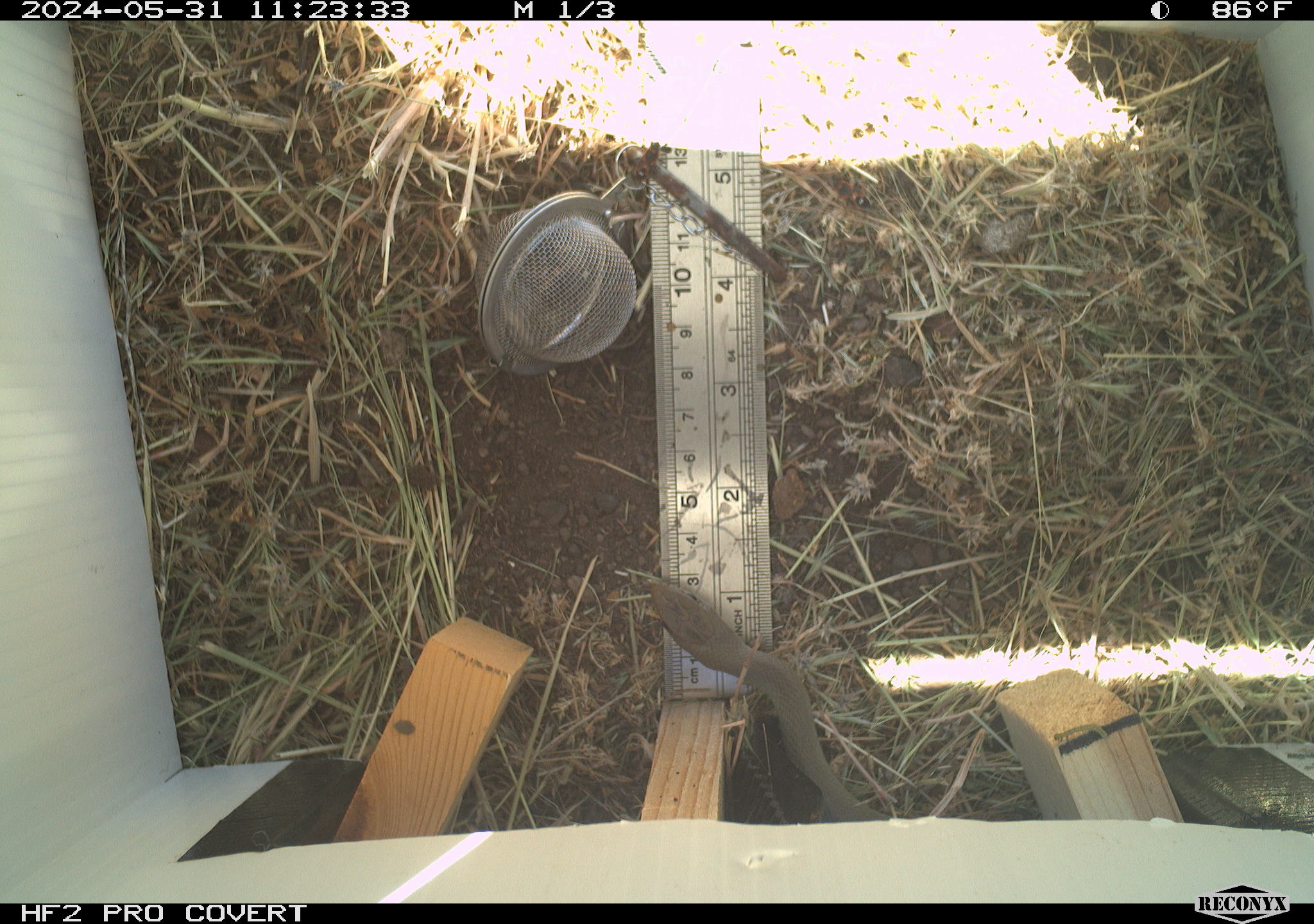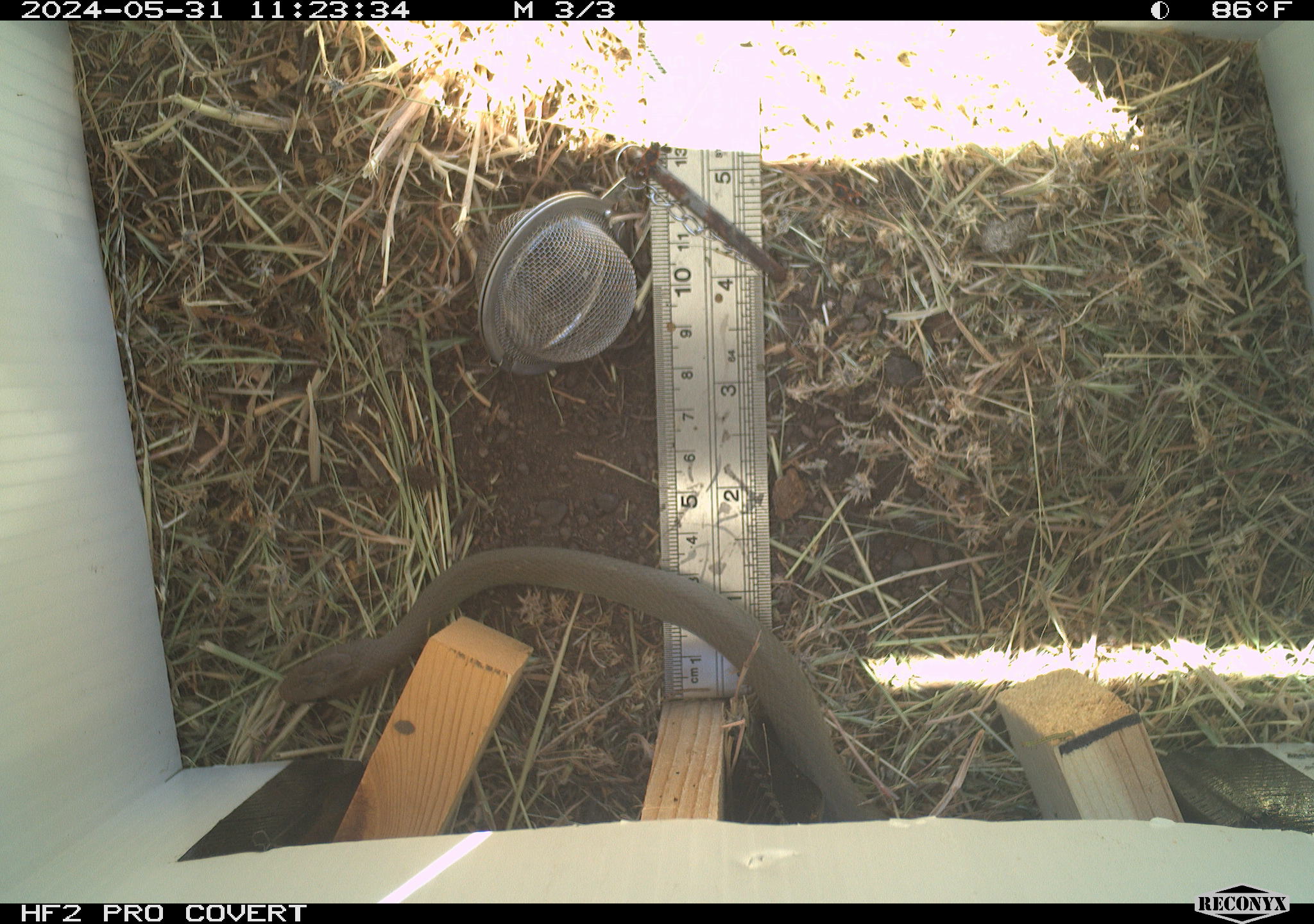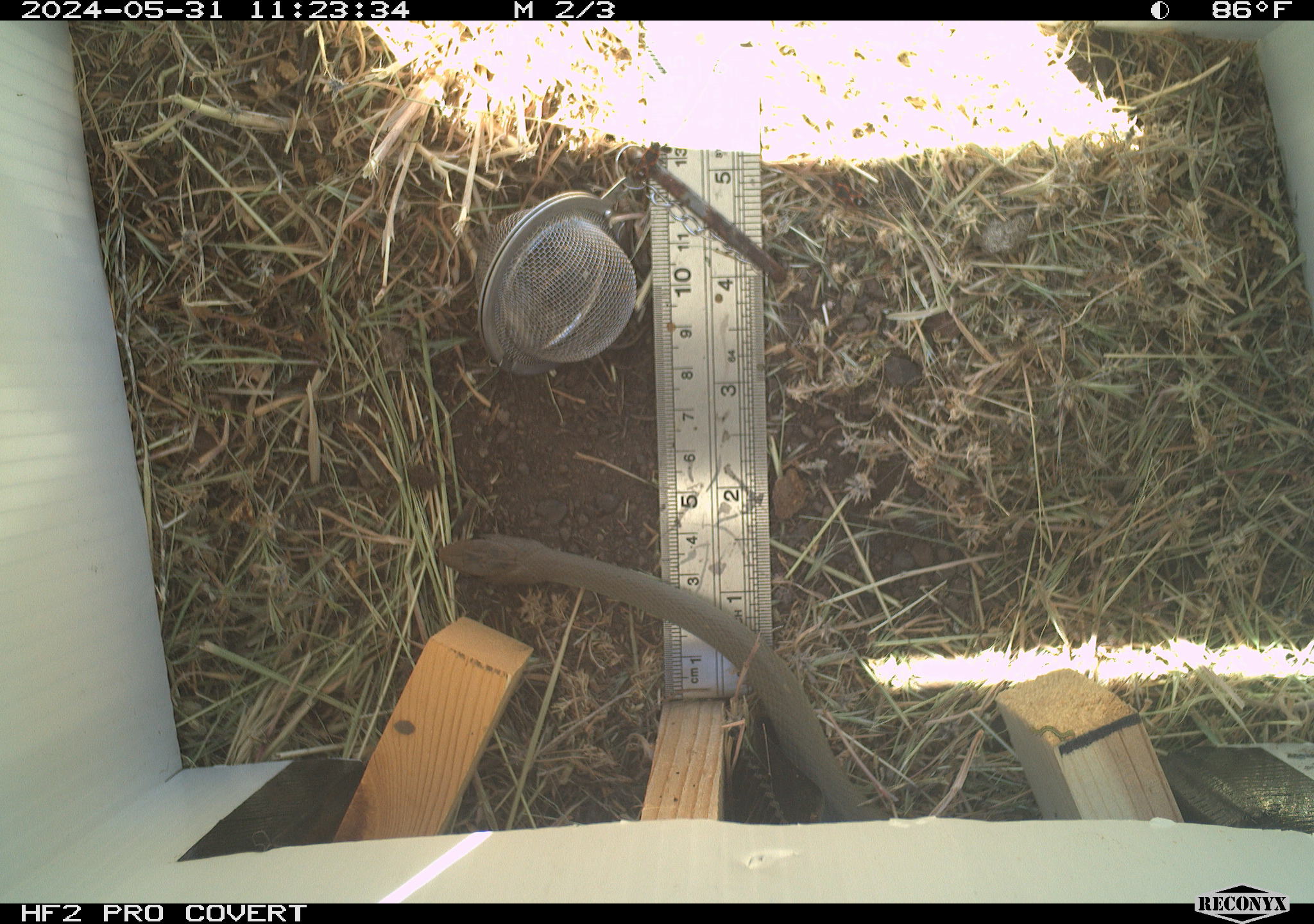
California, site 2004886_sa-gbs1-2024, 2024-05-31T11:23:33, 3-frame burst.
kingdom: Animalia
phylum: Chordata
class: Reptilia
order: Squamata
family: Colubridae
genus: Coluber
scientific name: Coluber constrictor mormon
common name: western yellow-bellied racer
Western yellow-bellied racer (Coluber constrictor mormon).